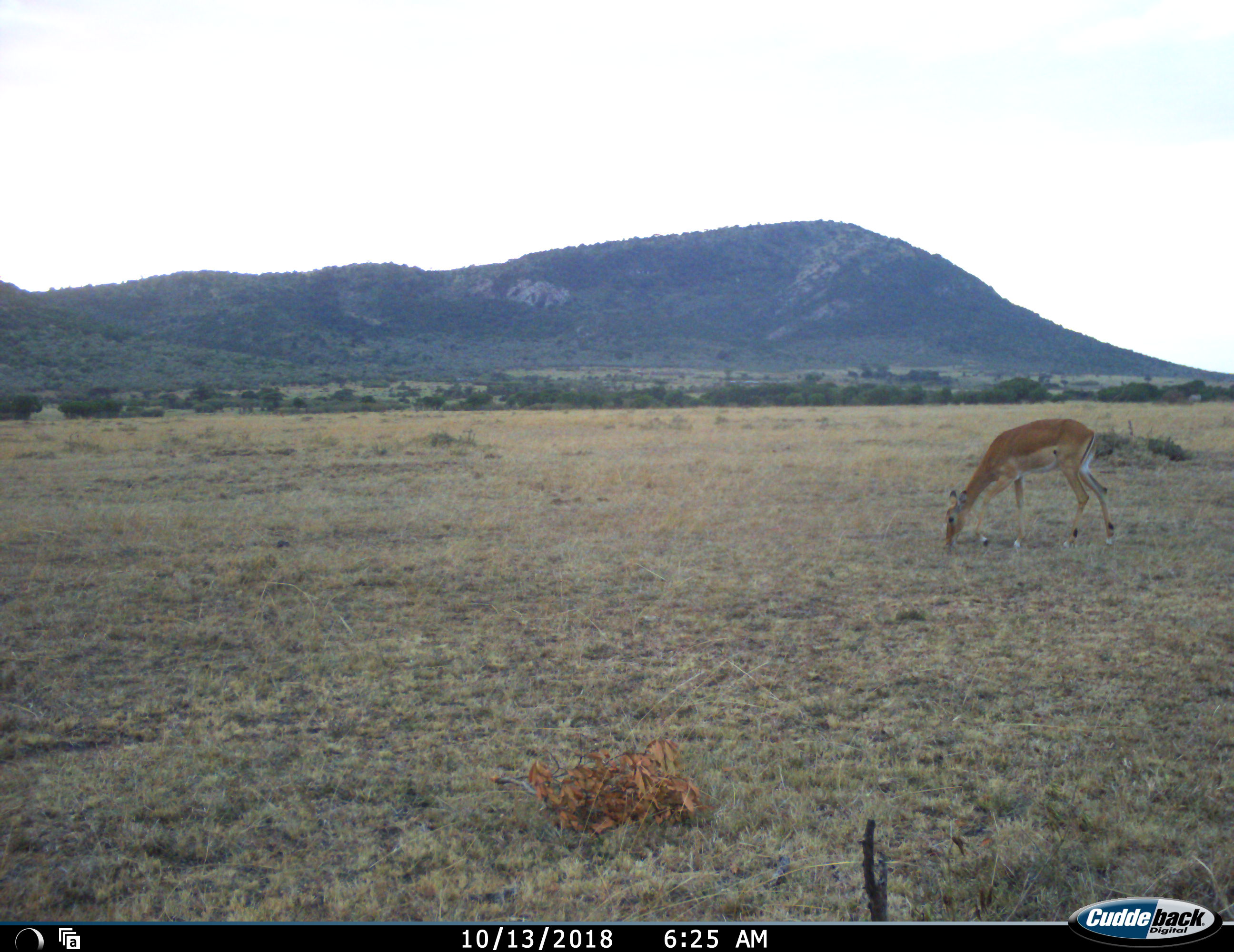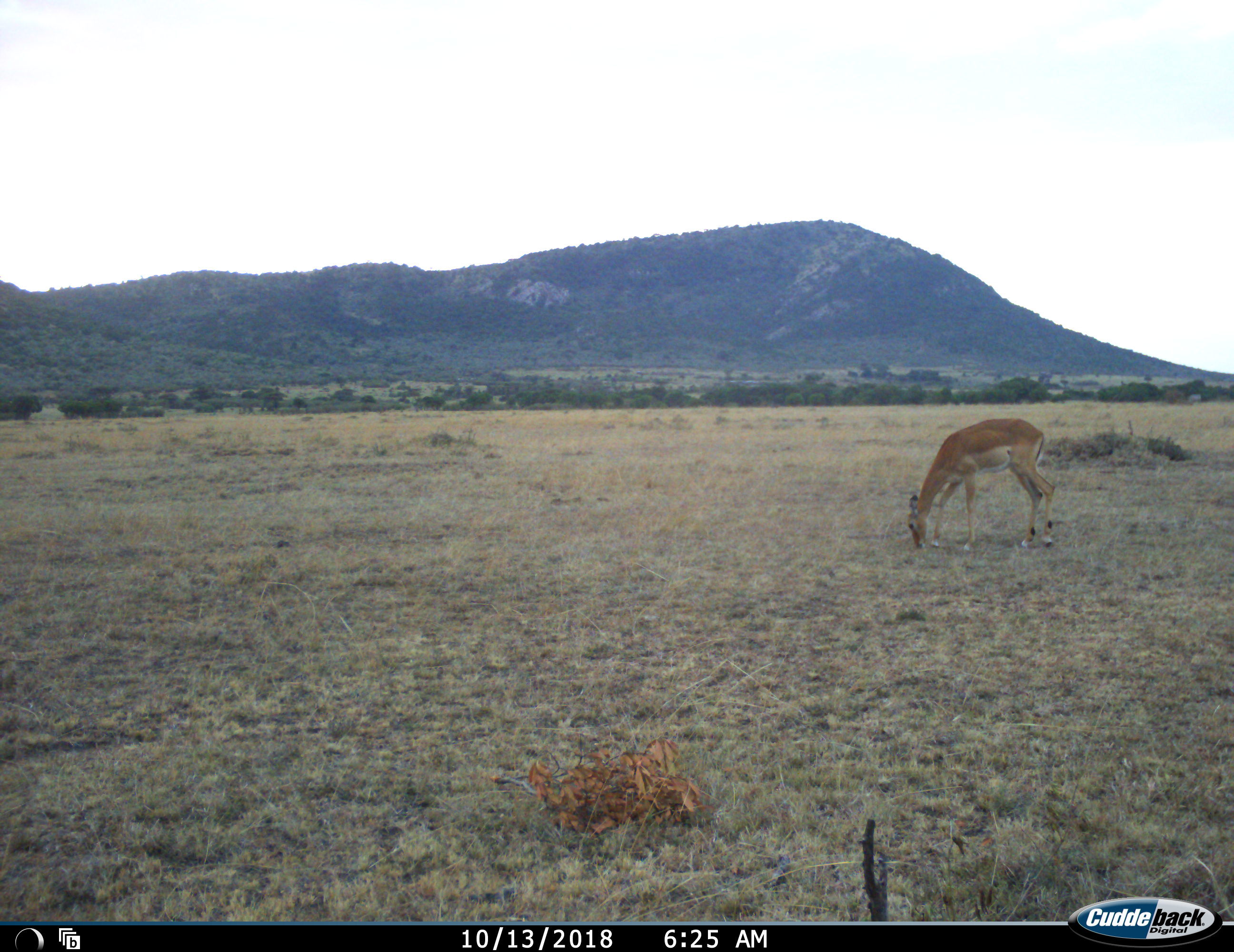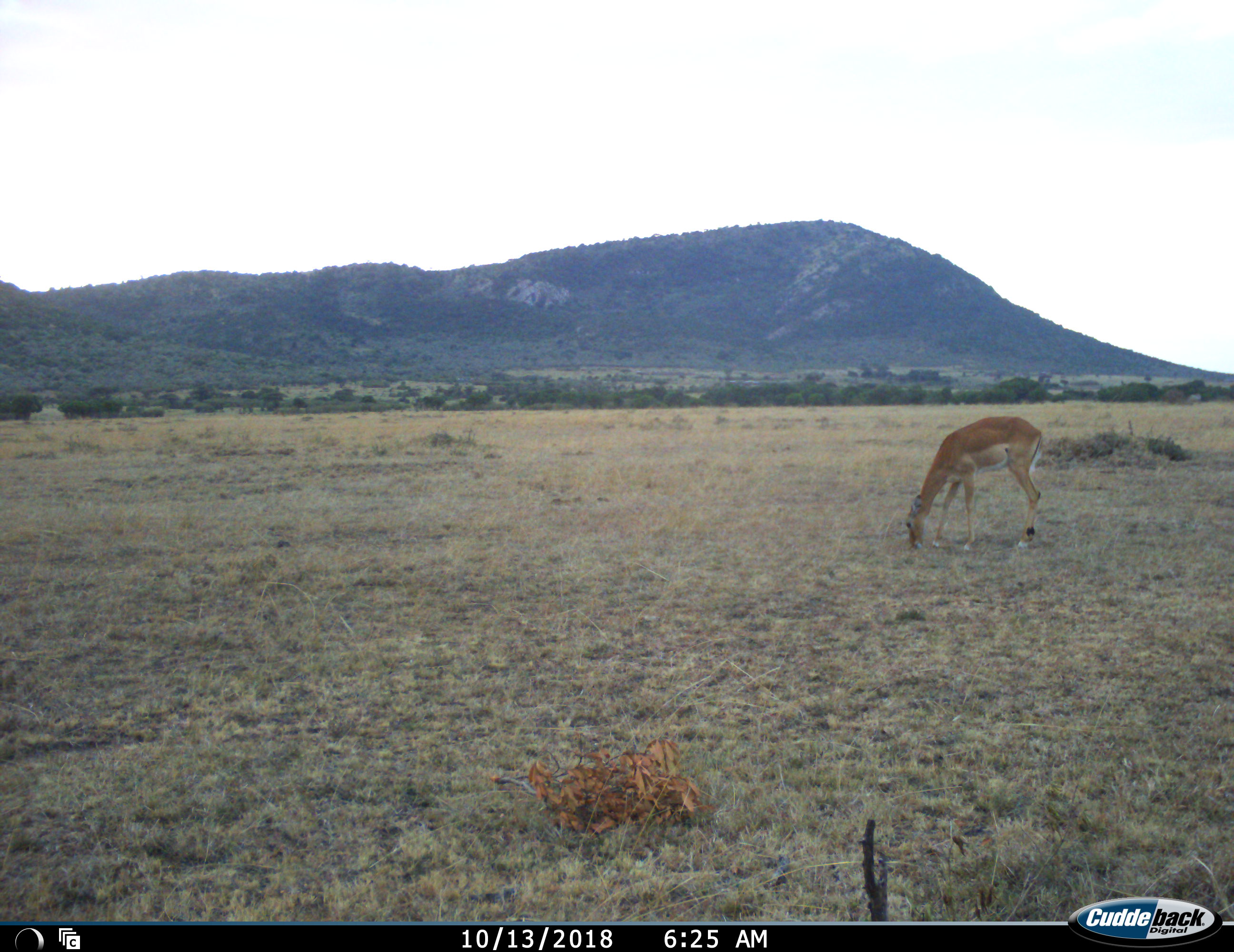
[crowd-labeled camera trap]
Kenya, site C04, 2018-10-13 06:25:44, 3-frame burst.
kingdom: Animalia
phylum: Chordata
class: Mammalia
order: Artiodactyla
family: Bovidae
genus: Aepyceros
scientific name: Aepyceros melampus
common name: impala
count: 1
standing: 0%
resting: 0%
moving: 33%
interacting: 0%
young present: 0%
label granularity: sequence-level